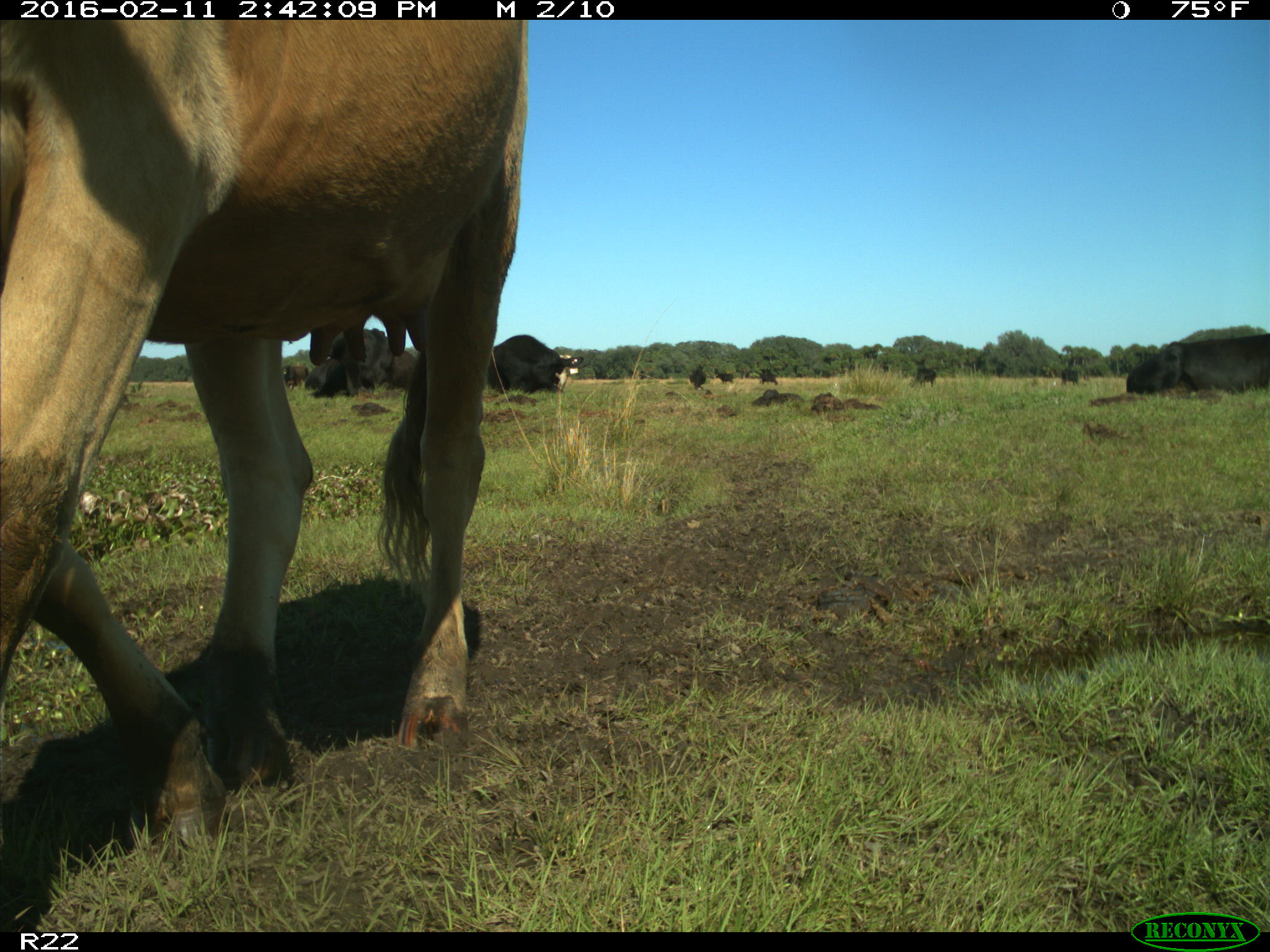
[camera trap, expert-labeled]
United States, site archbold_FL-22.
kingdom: Animalia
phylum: Chordata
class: Mammalia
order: Artiodactyla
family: Bovidae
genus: Bos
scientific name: Bos taurus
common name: domestic cow